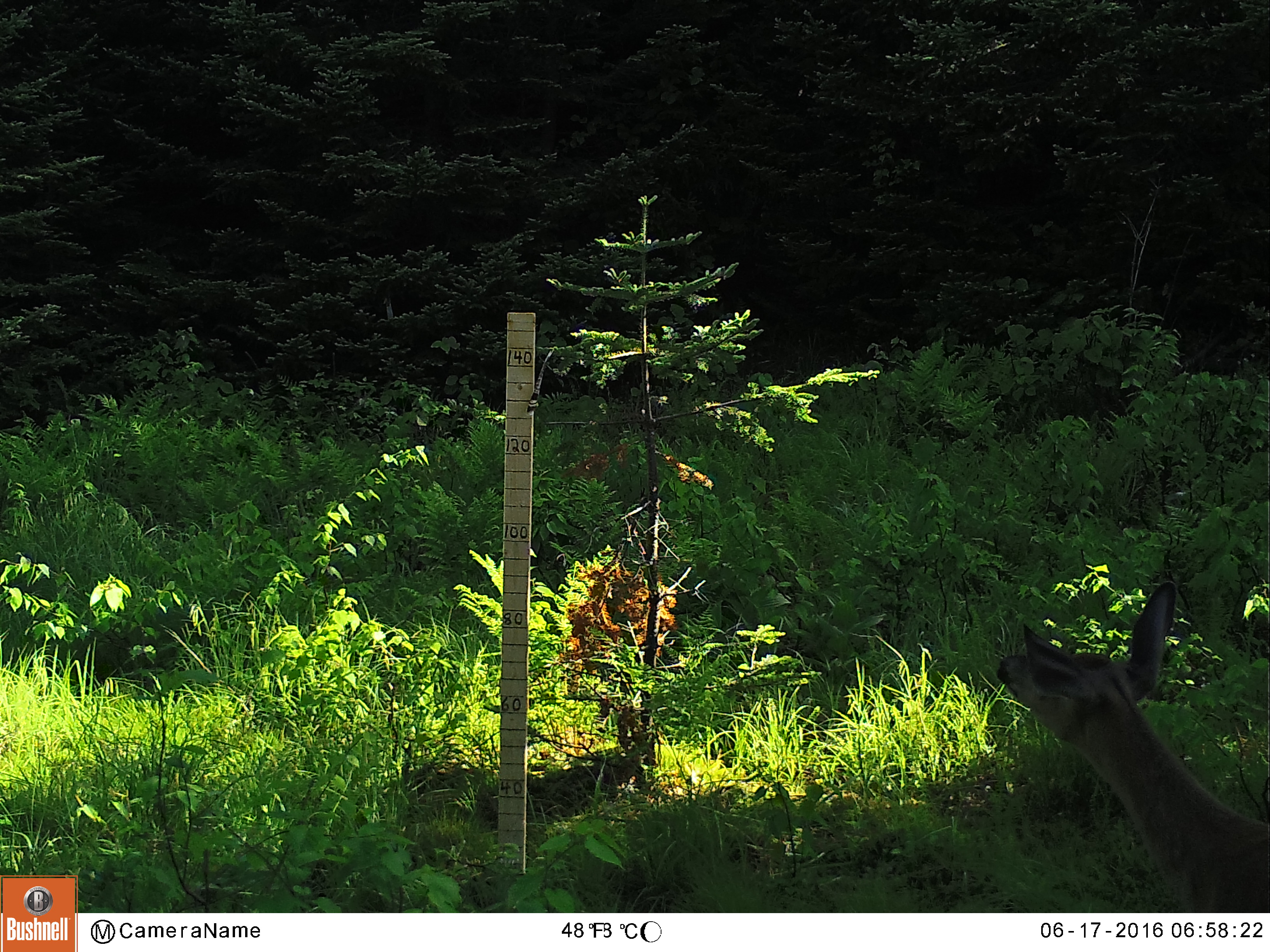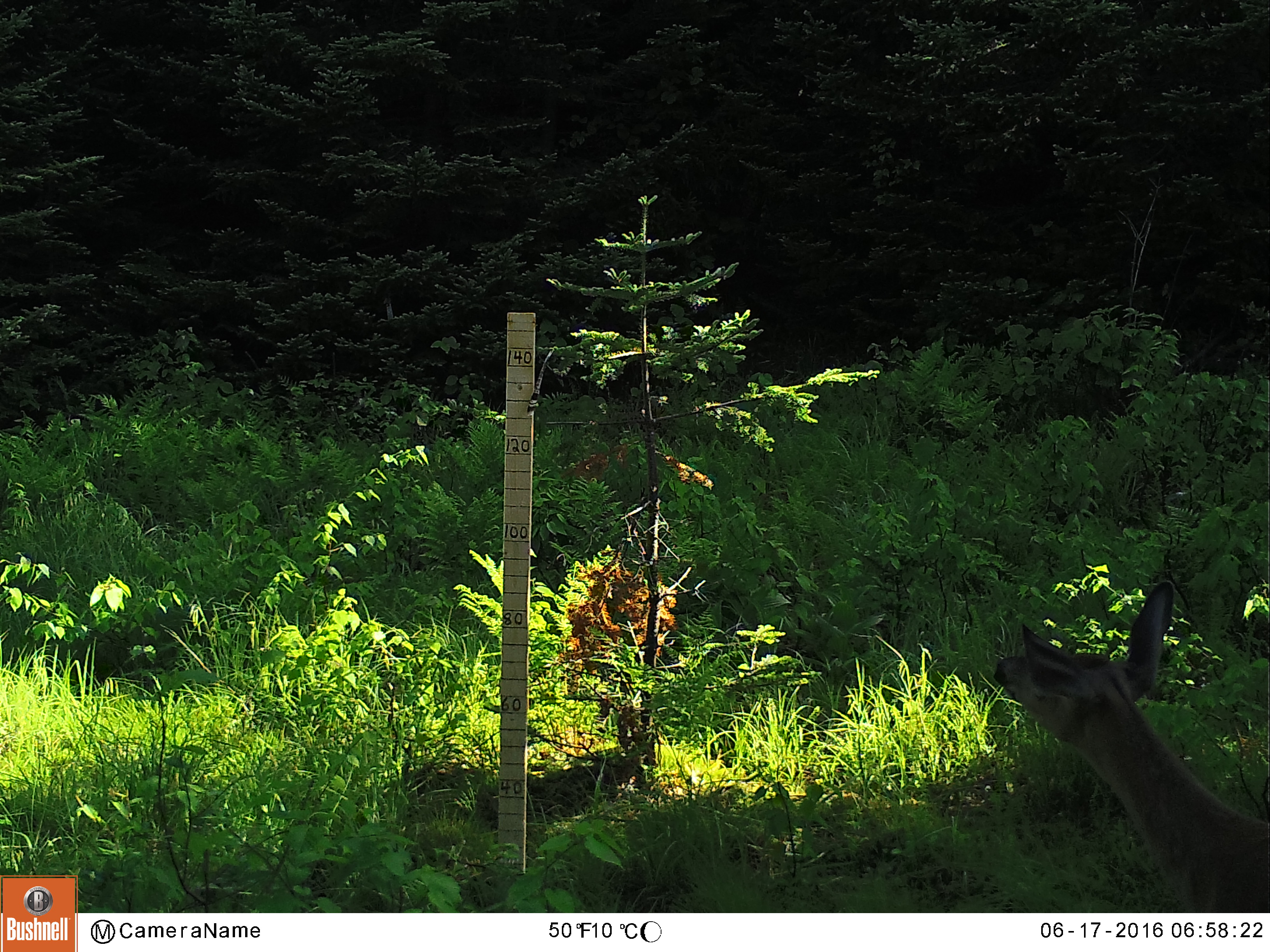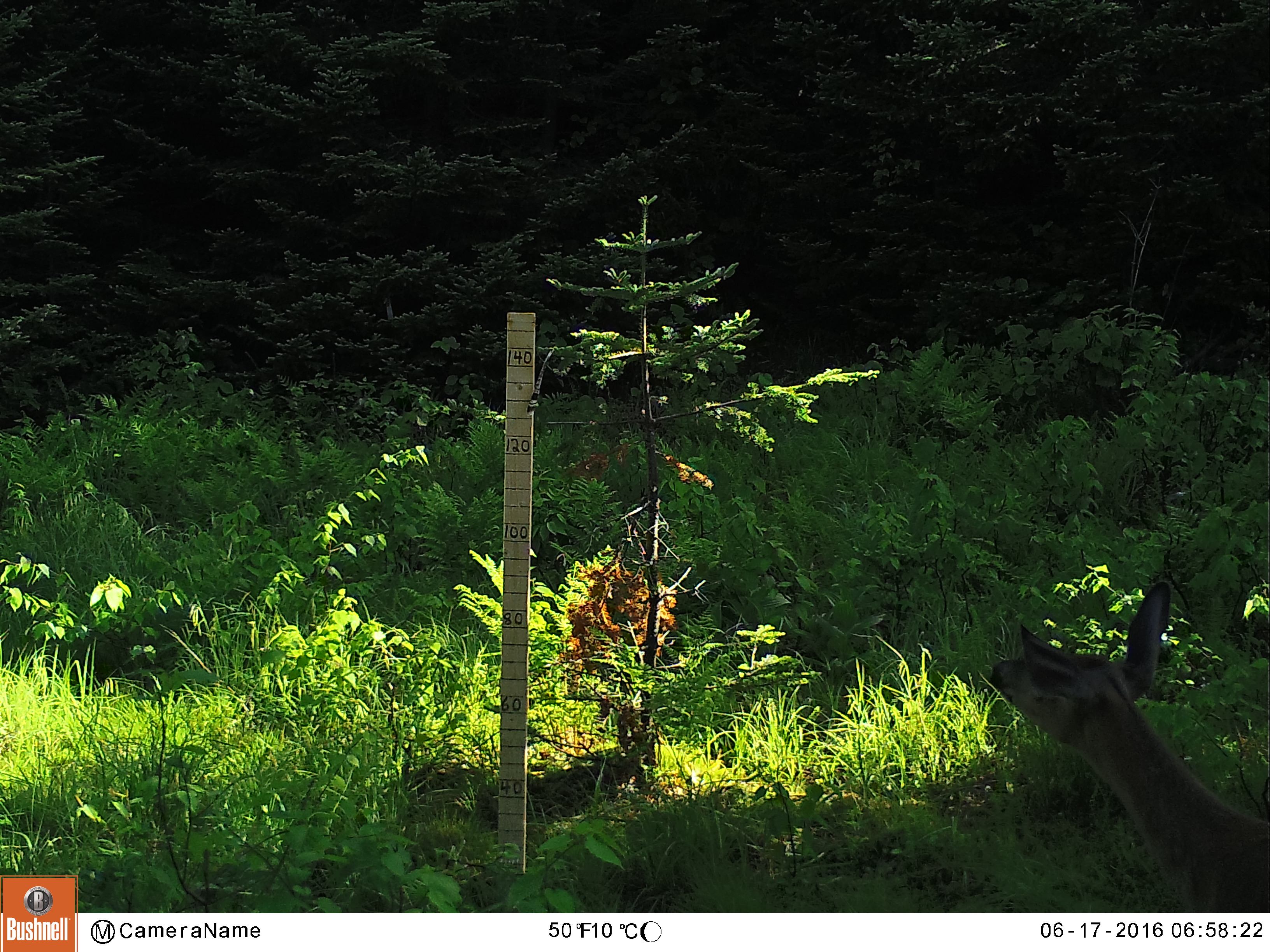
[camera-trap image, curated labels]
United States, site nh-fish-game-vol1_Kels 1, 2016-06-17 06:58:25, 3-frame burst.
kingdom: Animalia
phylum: Chordata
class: Mammalia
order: Artiodactyla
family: Cervidae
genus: Odocoileus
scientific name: Odocoileus virginianus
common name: white-tailed deer